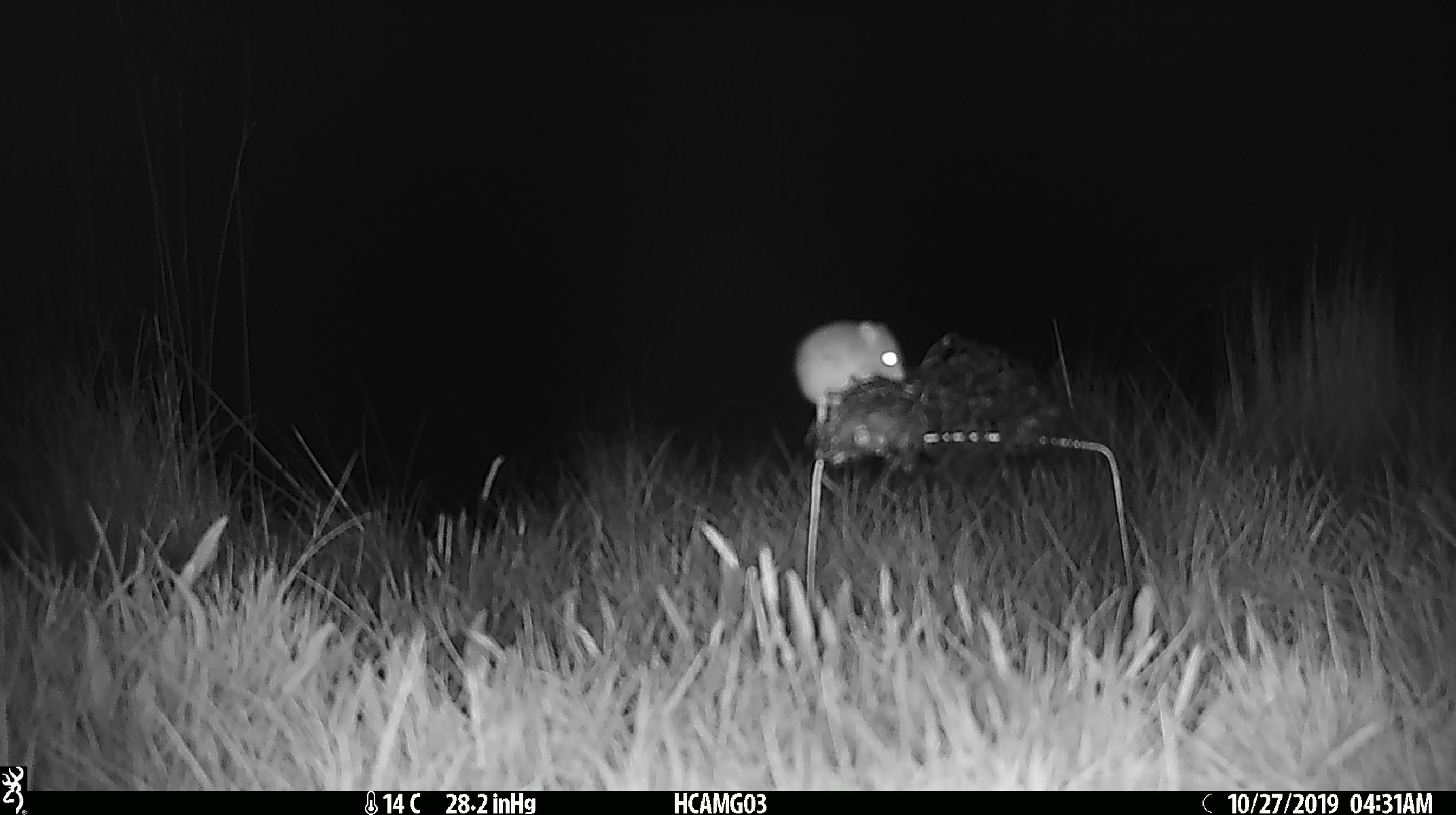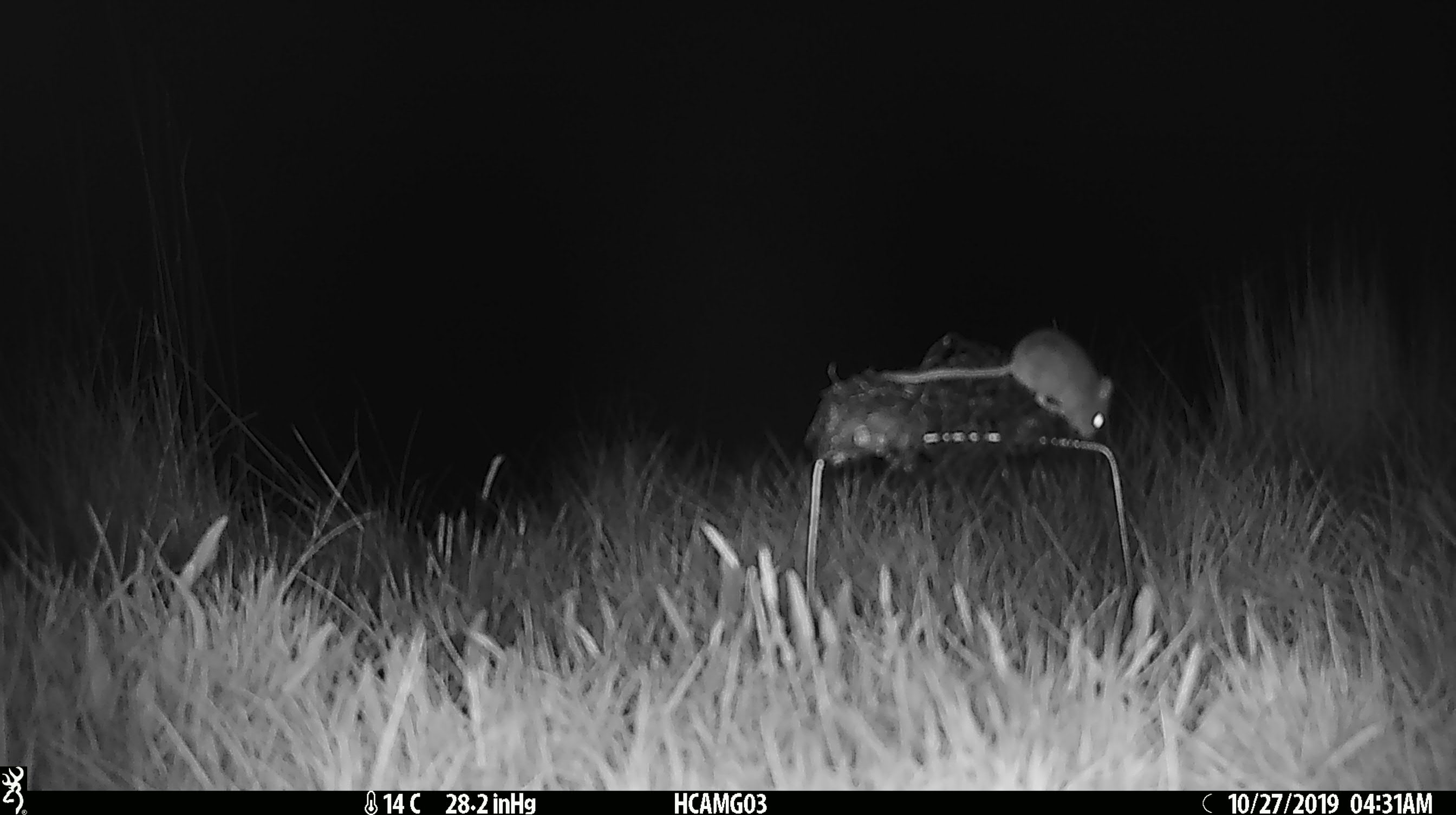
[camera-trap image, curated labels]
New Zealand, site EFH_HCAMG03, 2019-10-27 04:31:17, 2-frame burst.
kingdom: Animalia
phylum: Chordata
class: Mammalia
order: Rodentia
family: Muridae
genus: Mus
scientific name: Mus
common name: mouse